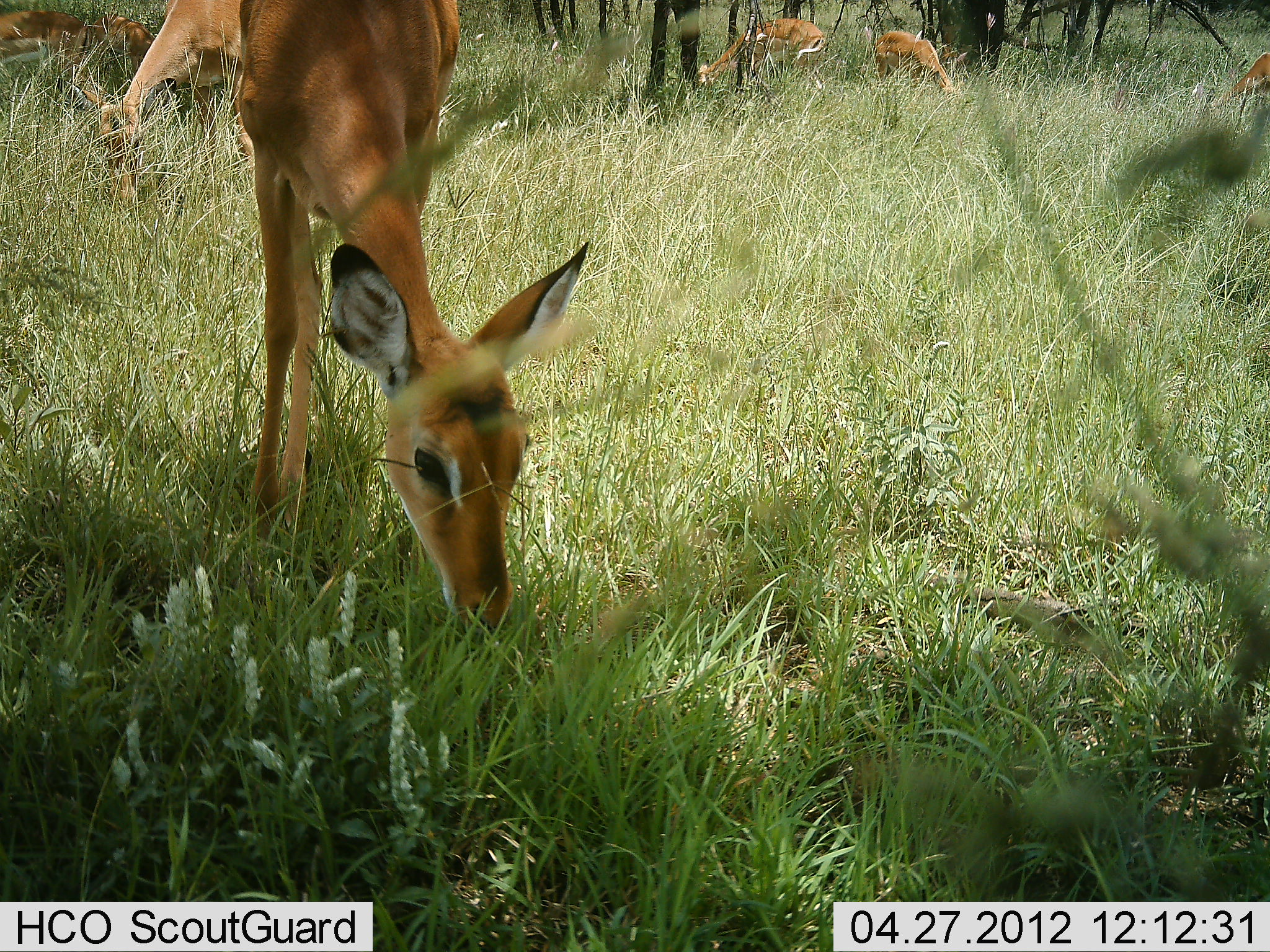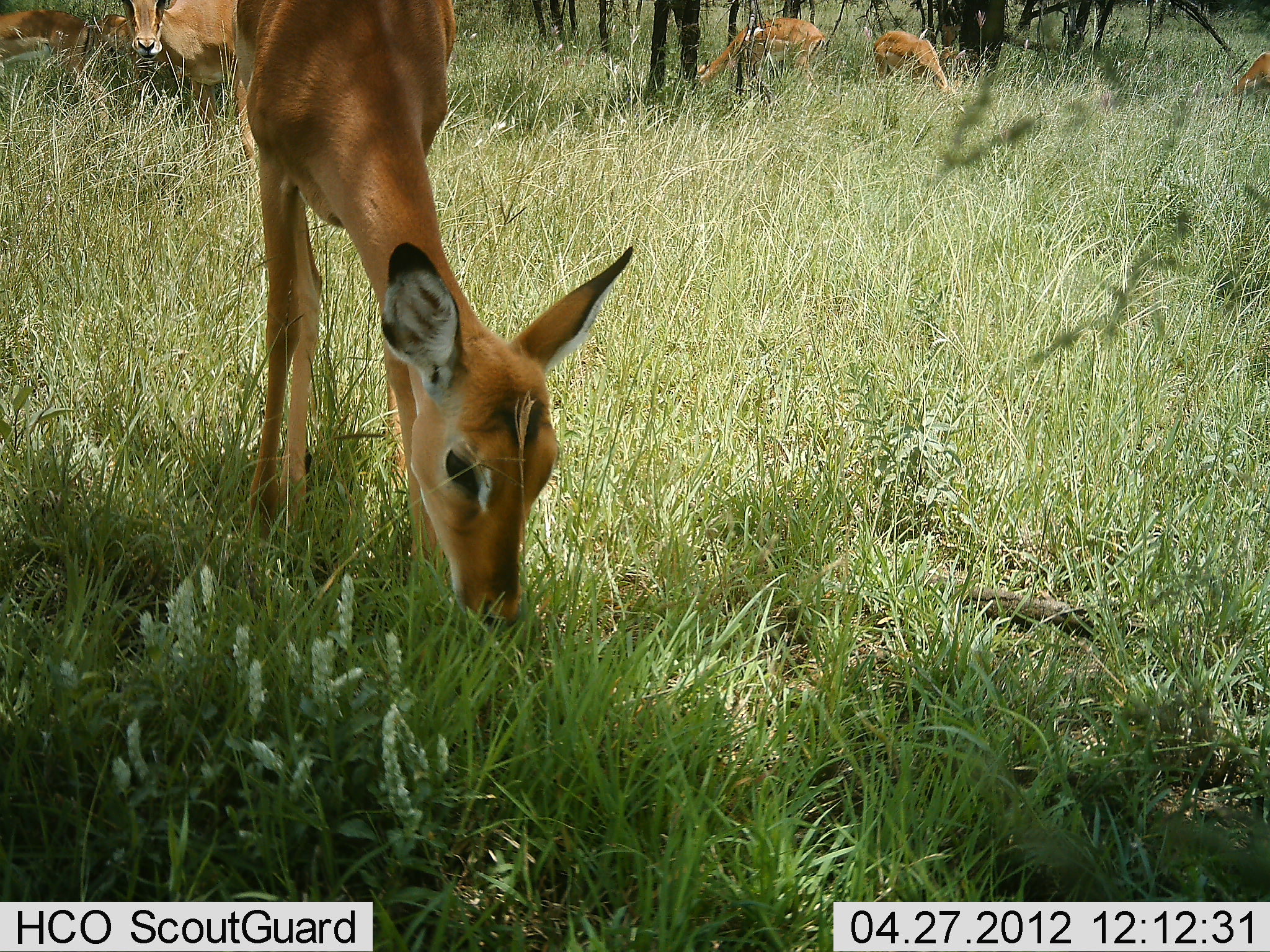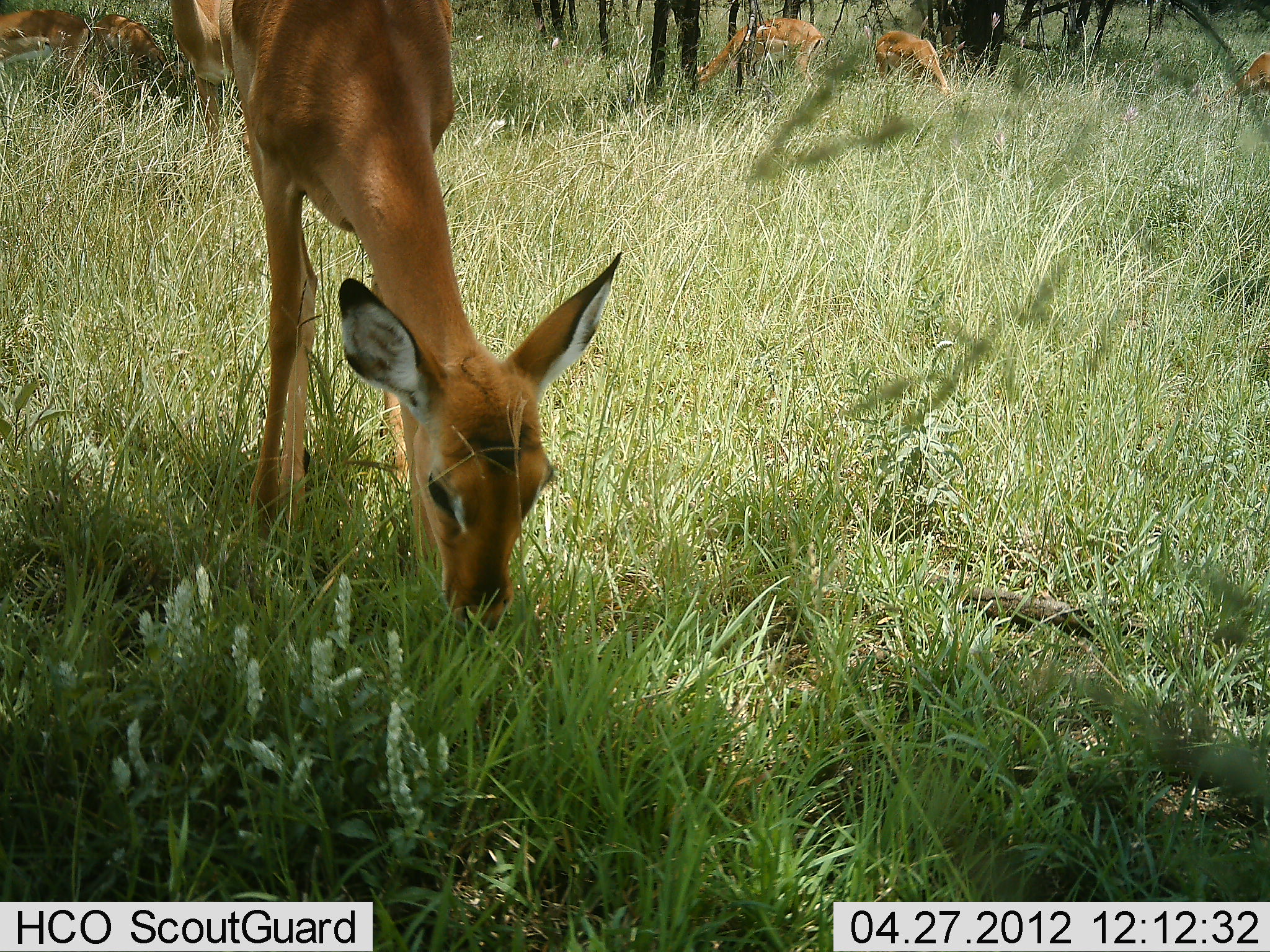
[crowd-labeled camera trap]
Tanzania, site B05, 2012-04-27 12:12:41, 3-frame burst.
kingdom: Animalia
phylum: Chordata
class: Mammalia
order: Artiodactyla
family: Bovidae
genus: Aepyceros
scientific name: Aepyceros melampus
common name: impala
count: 5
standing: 31%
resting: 15%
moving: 0%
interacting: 0%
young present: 8%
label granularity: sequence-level